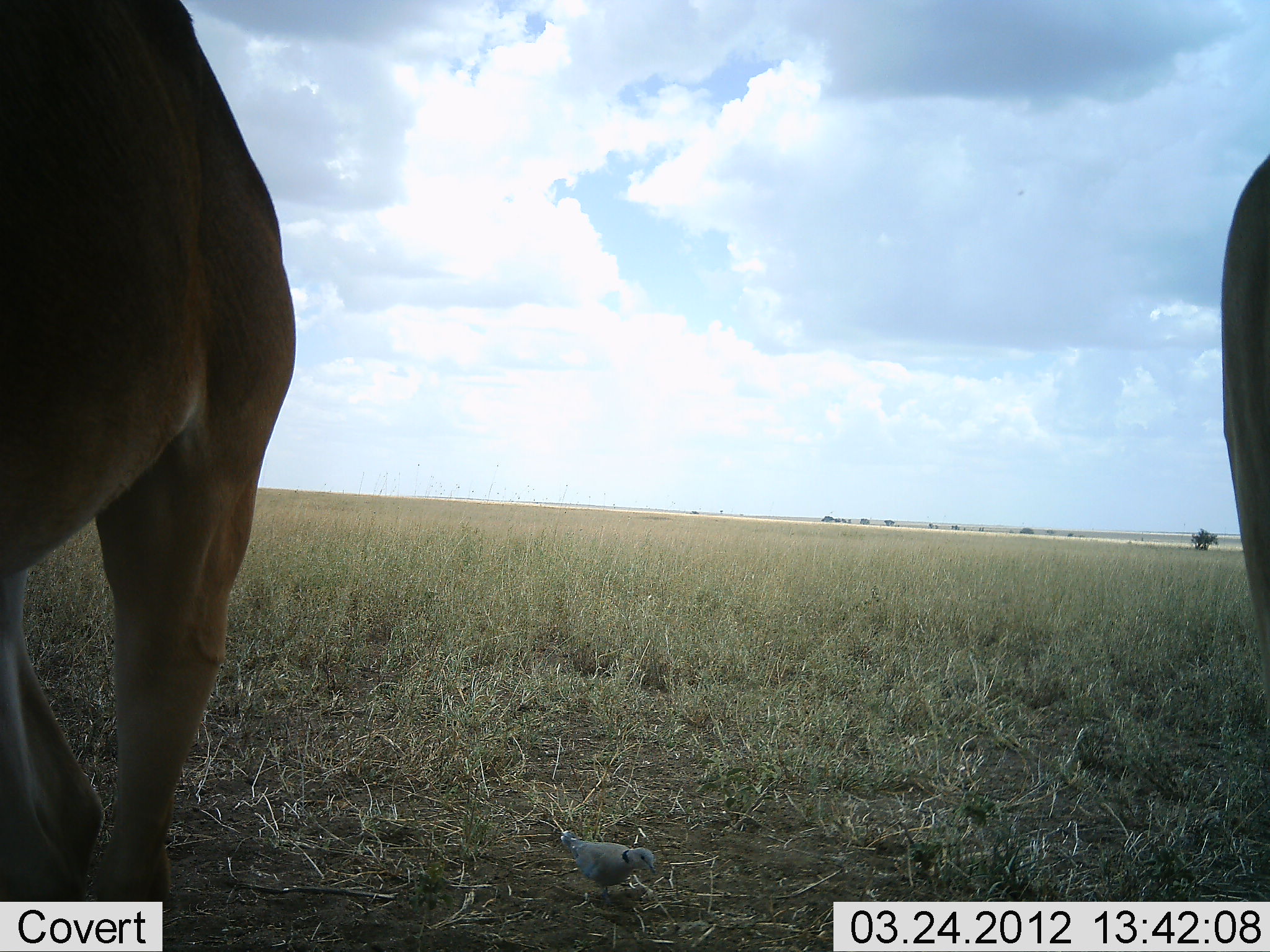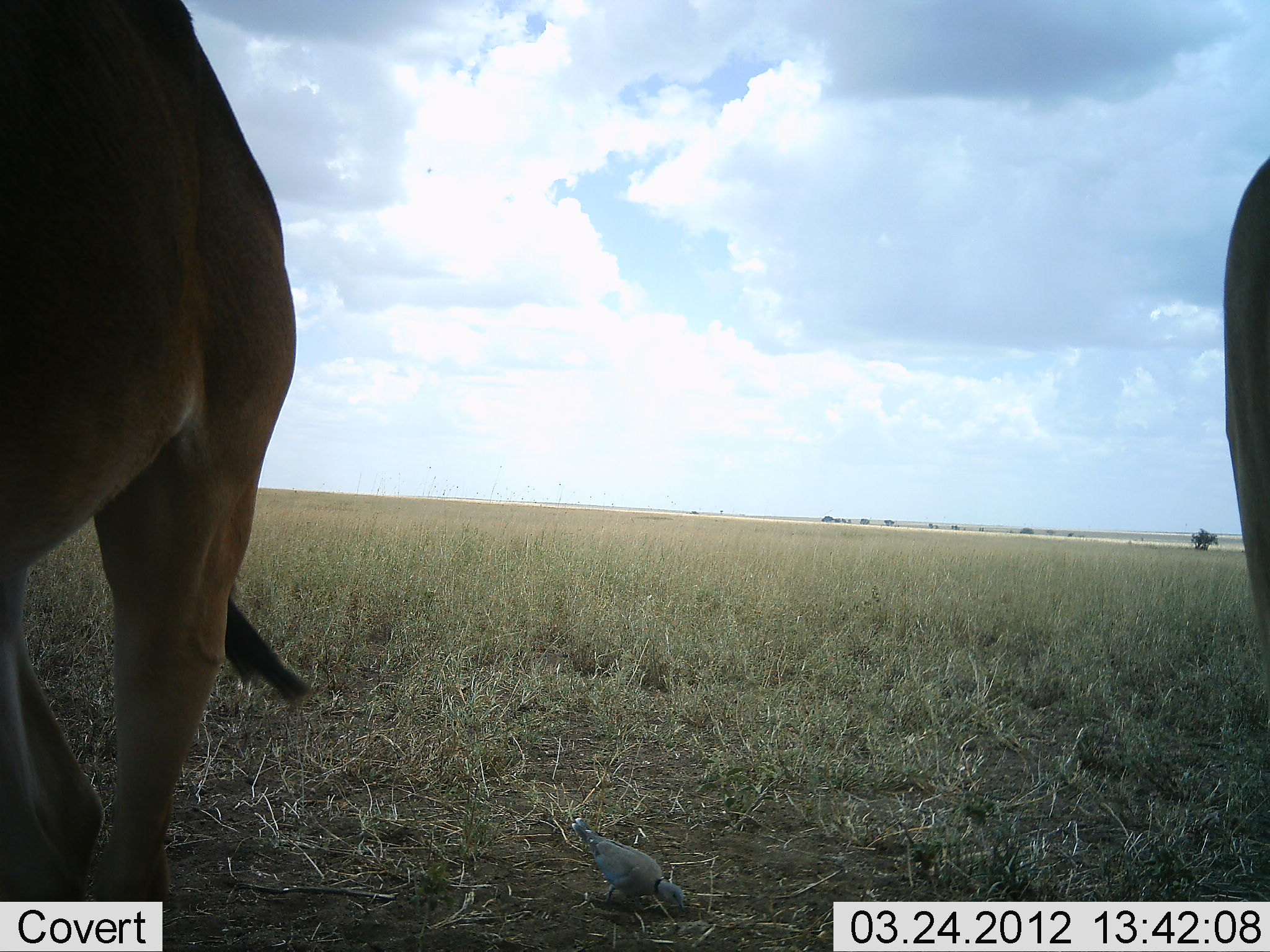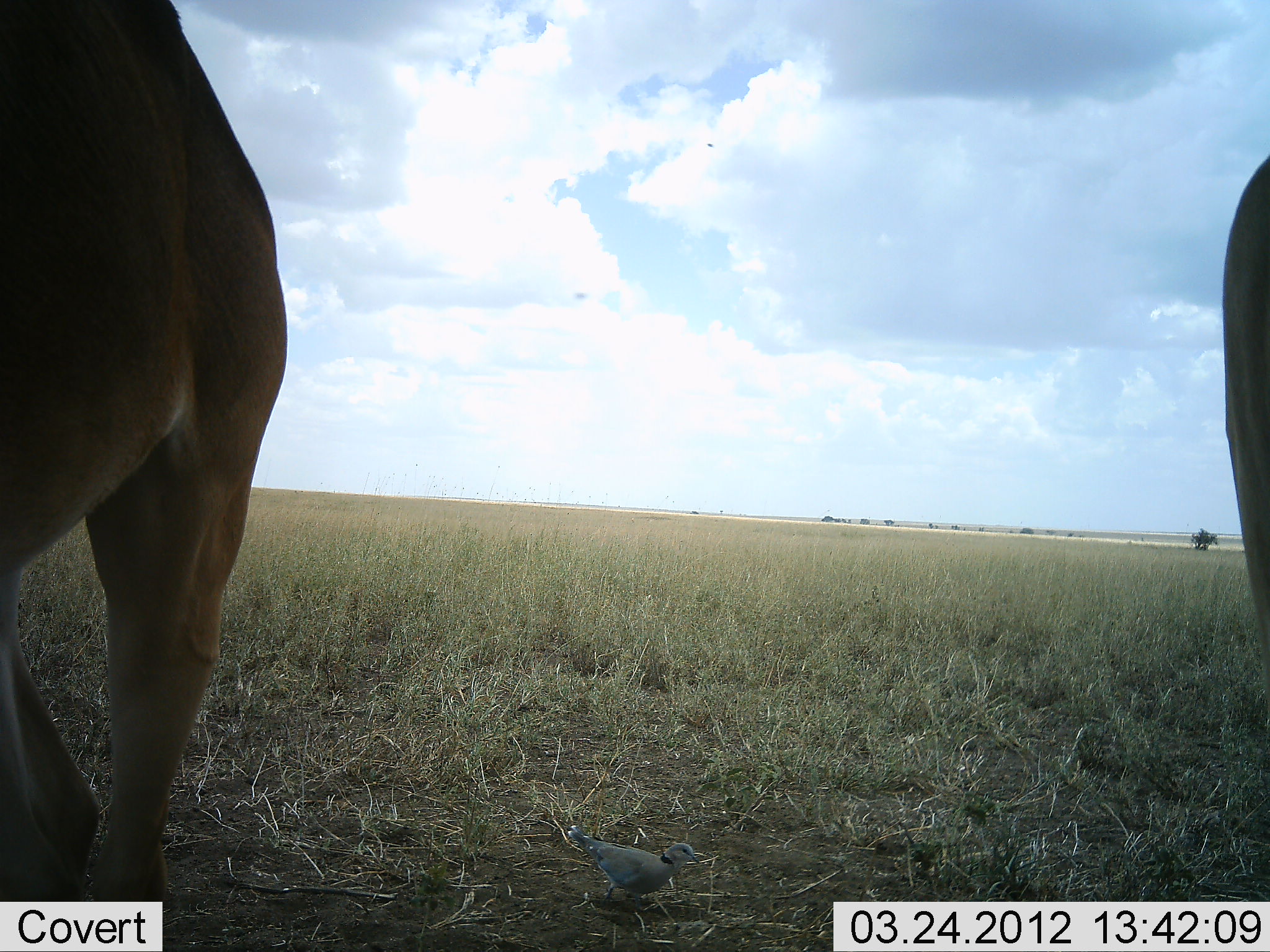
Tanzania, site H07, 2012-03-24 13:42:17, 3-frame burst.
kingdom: Animalia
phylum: Chordata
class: Mammalia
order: Artiodactyla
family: Bovidae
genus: Alcelaphus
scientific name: Alcelaphus buselaphus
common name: hartebeest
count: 2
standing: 94%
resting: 0%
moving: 0%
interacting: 0%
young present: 0%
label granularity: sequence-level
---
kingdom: Animalia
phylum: Chordata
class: Aves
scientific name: Aves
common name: bird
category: otherbird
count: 1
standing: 21%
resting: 0%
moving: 0%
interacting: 0%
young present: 0%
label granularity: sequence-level